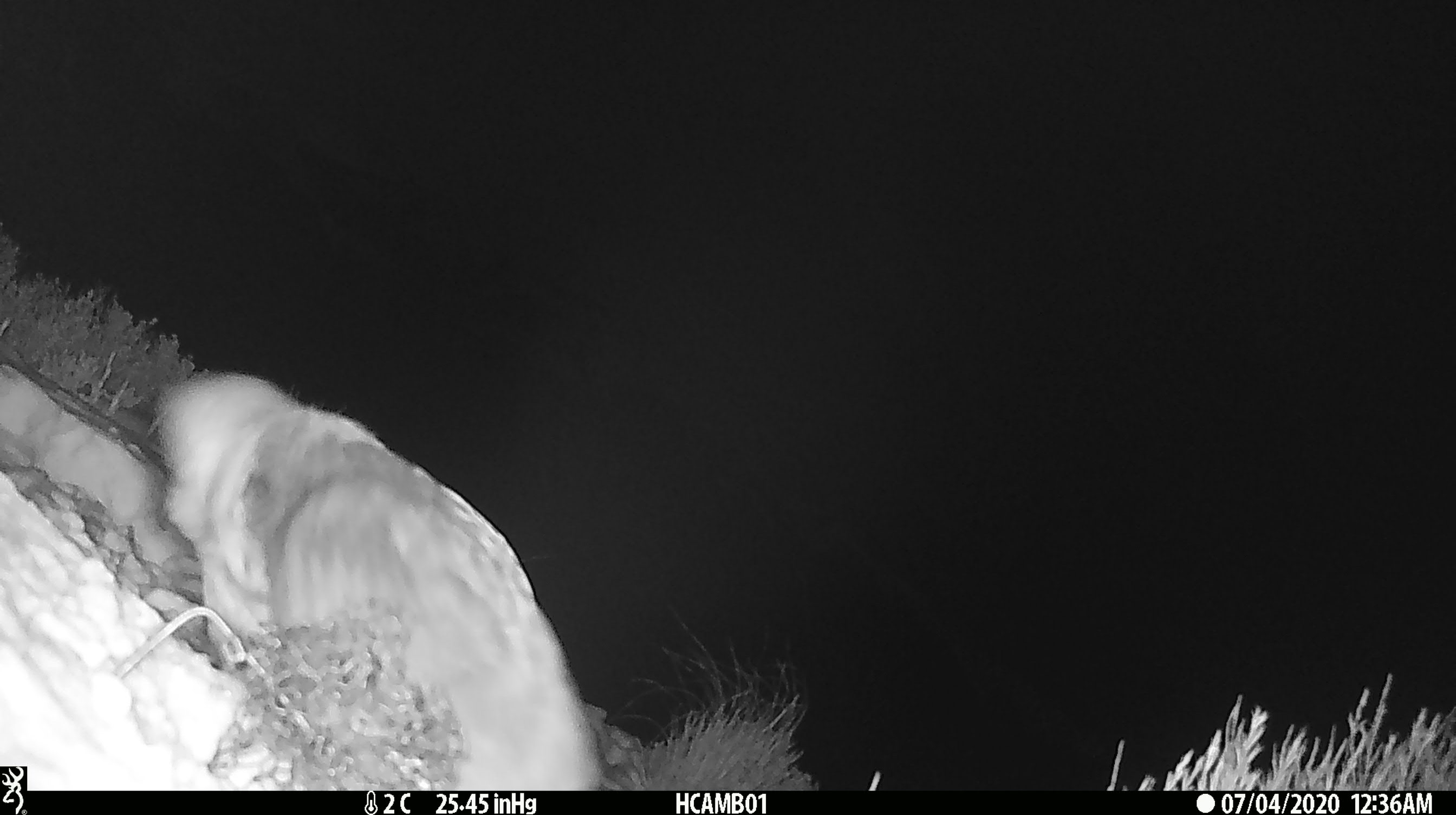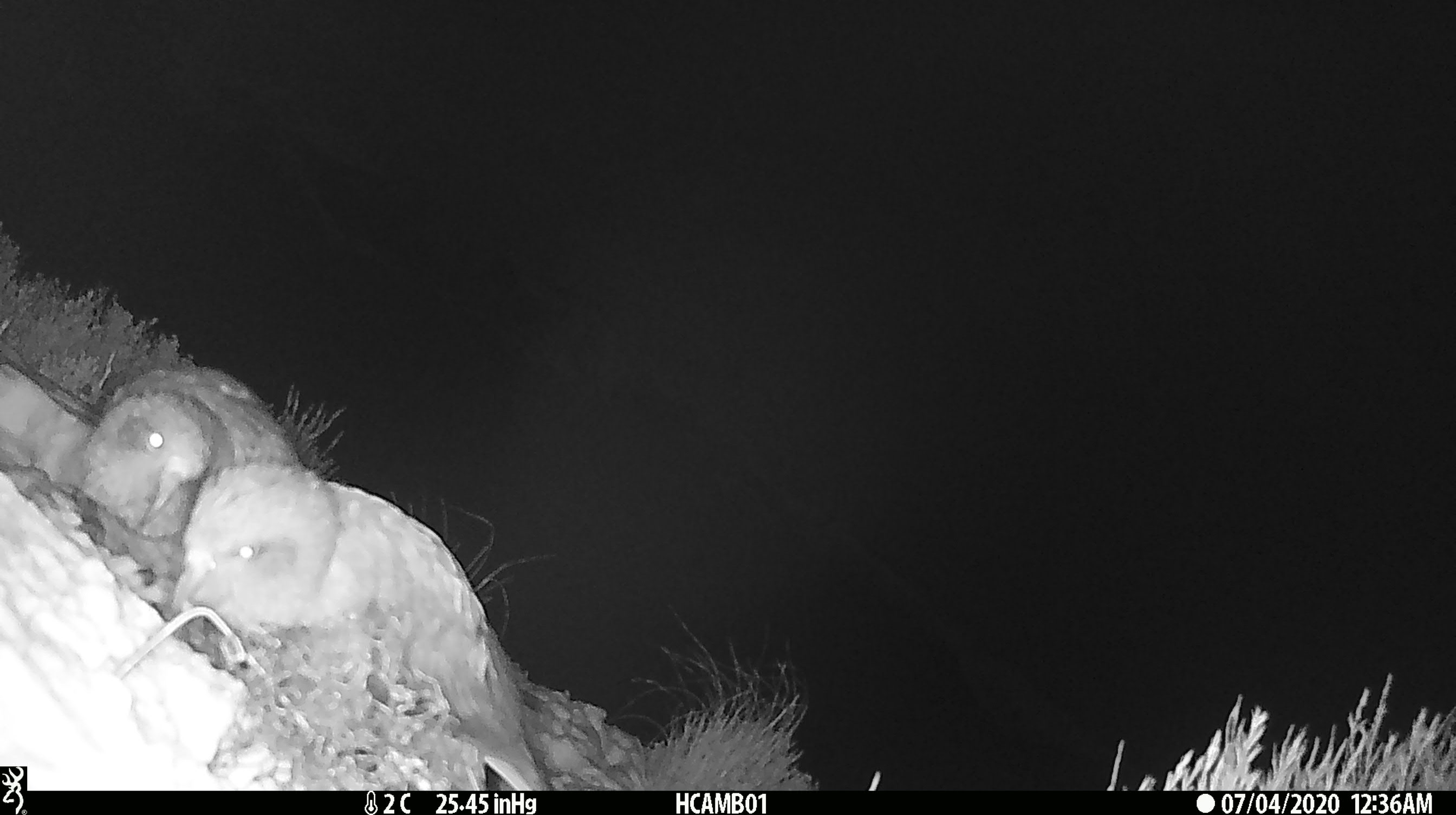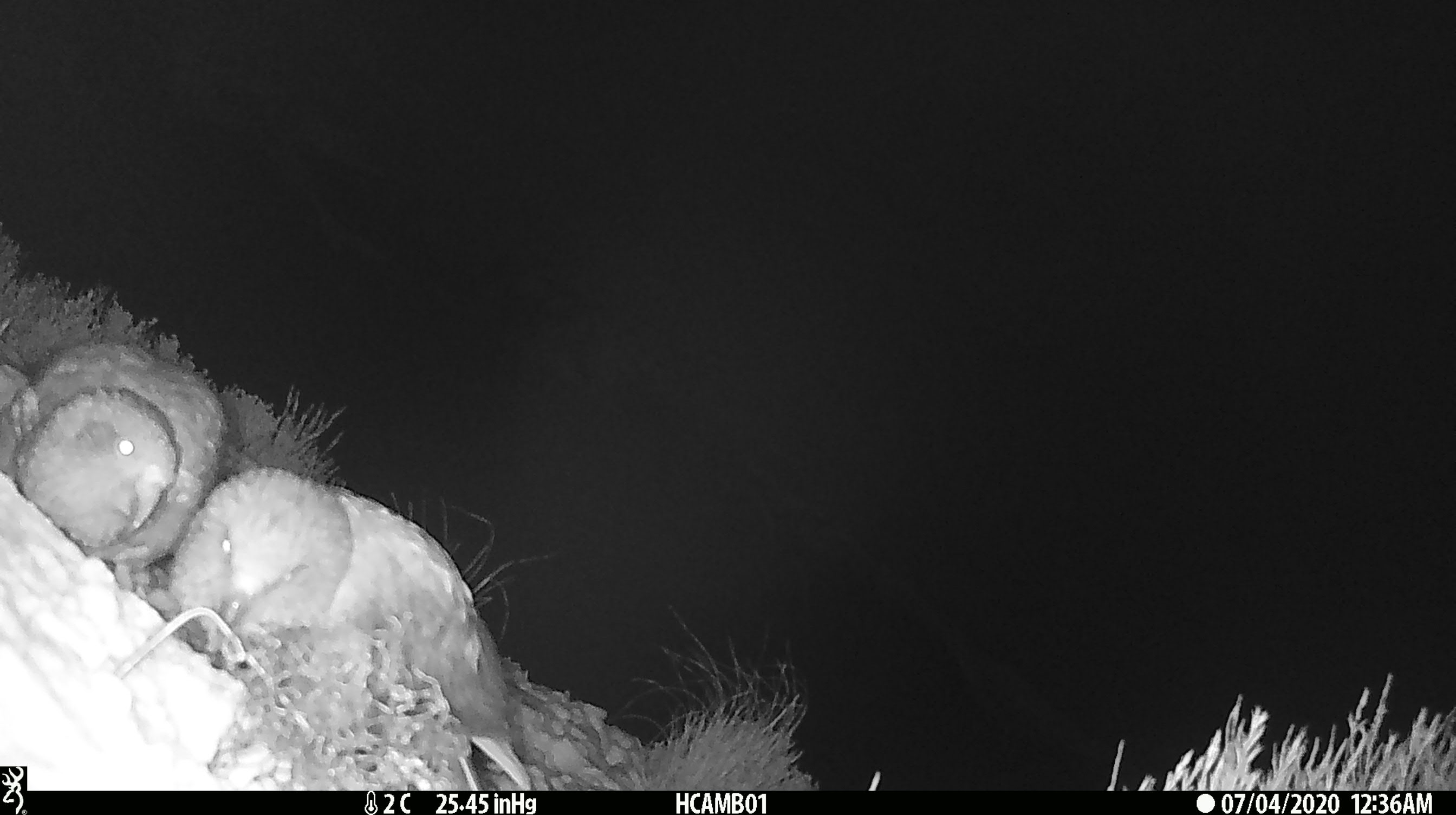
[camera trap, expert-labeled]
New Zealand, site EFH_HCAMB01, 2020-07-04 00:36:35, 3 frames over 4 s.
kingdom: Animalia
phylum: Chordata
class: Aves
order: Psittaciformes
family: Strigopidae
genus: Nestor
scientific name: Nestor notabilis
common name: kea